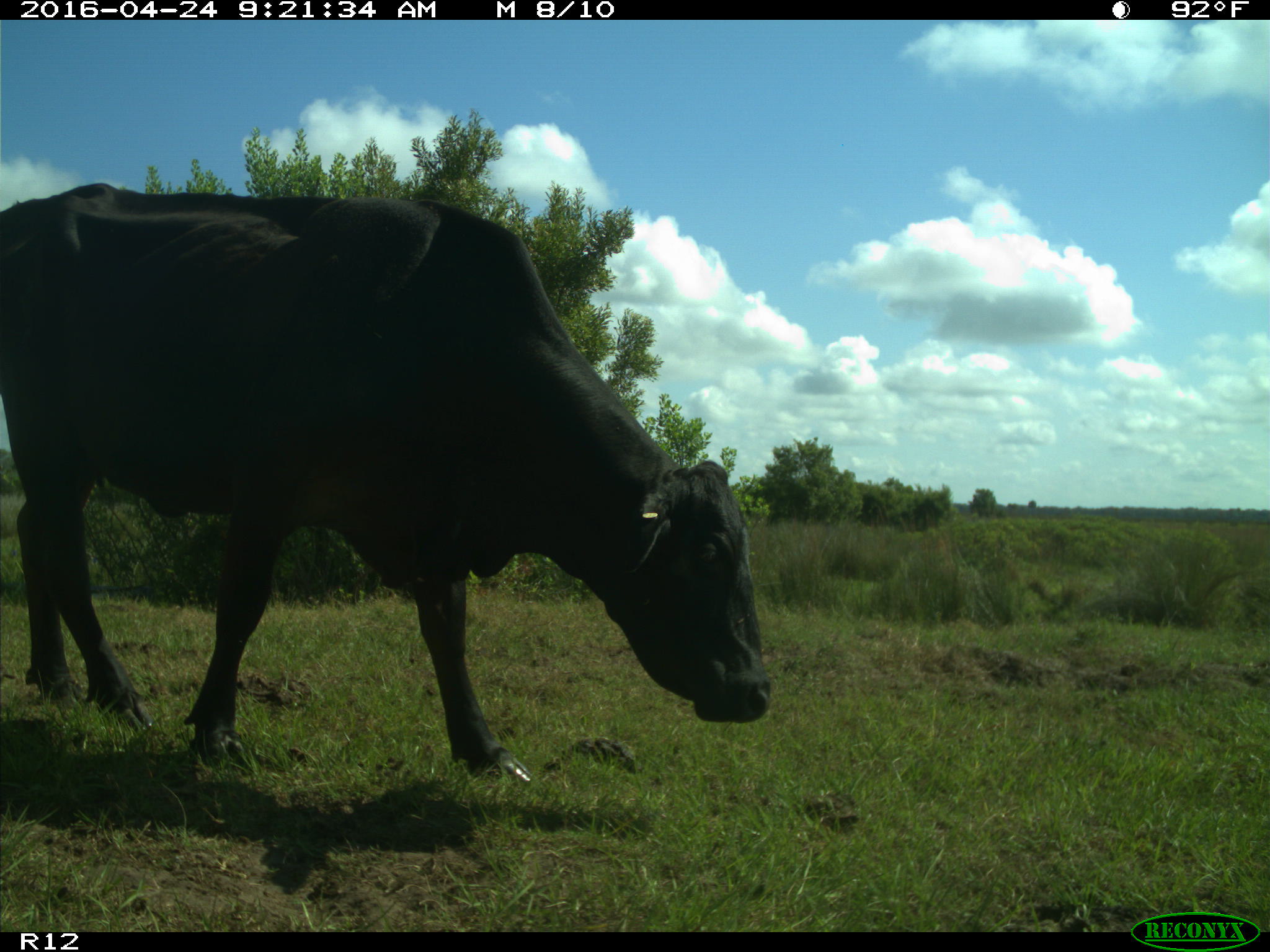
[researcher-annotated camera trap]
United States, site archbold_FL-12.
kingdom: Animalia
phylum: Chordata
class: Mammalia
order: Artiodactyla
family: Bovidae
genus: Bos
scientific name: Bos taurus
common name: domestic cow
Bos taurus (domestic cow).